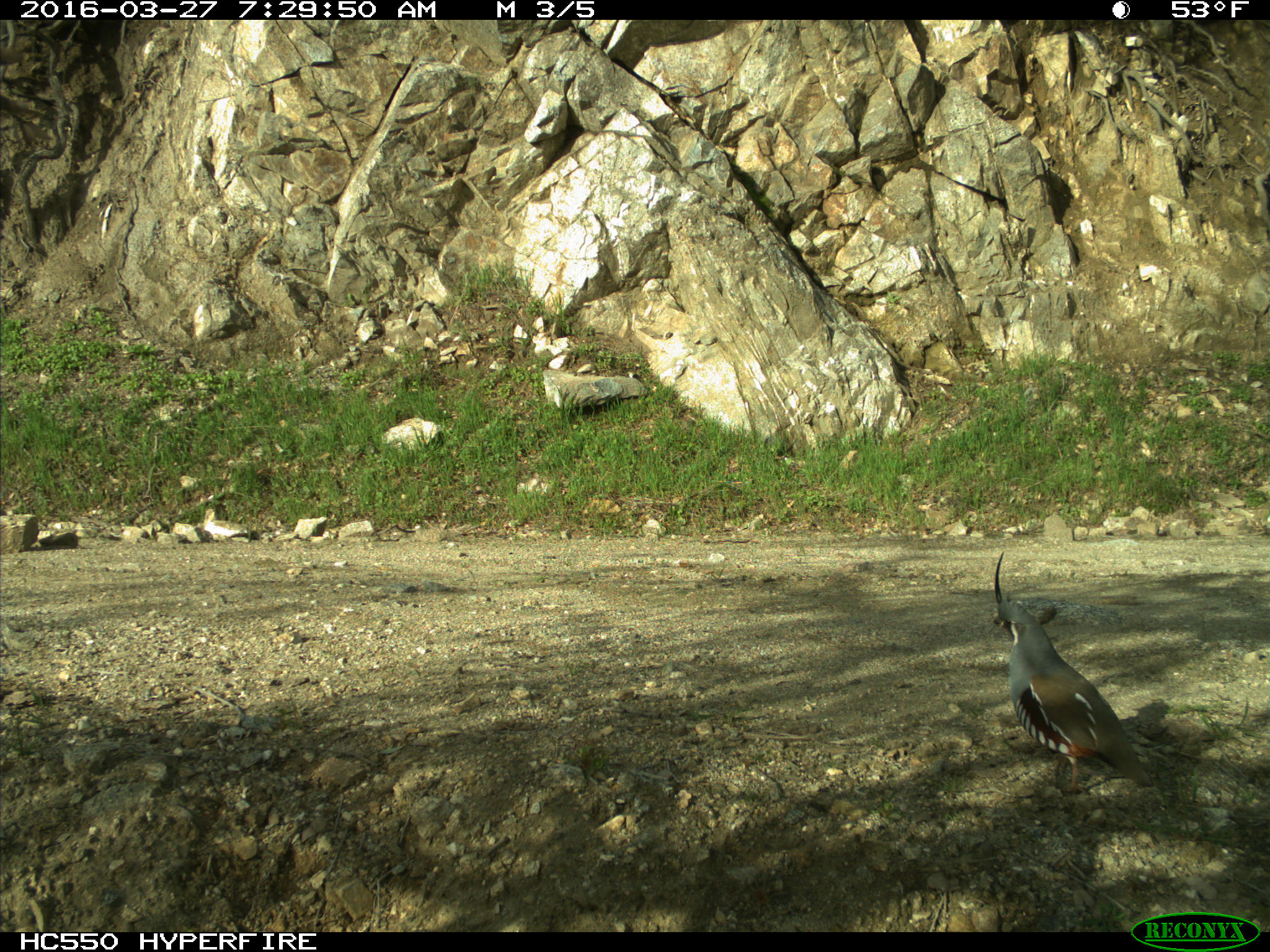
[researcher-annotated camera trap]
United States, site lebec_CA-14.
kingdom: Animalia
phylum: Chordata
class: Aves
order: Galliformes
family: Odontophoridae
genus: Callipepla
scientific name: Callipepla californica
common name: california quail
Callipepla californica (california quail).